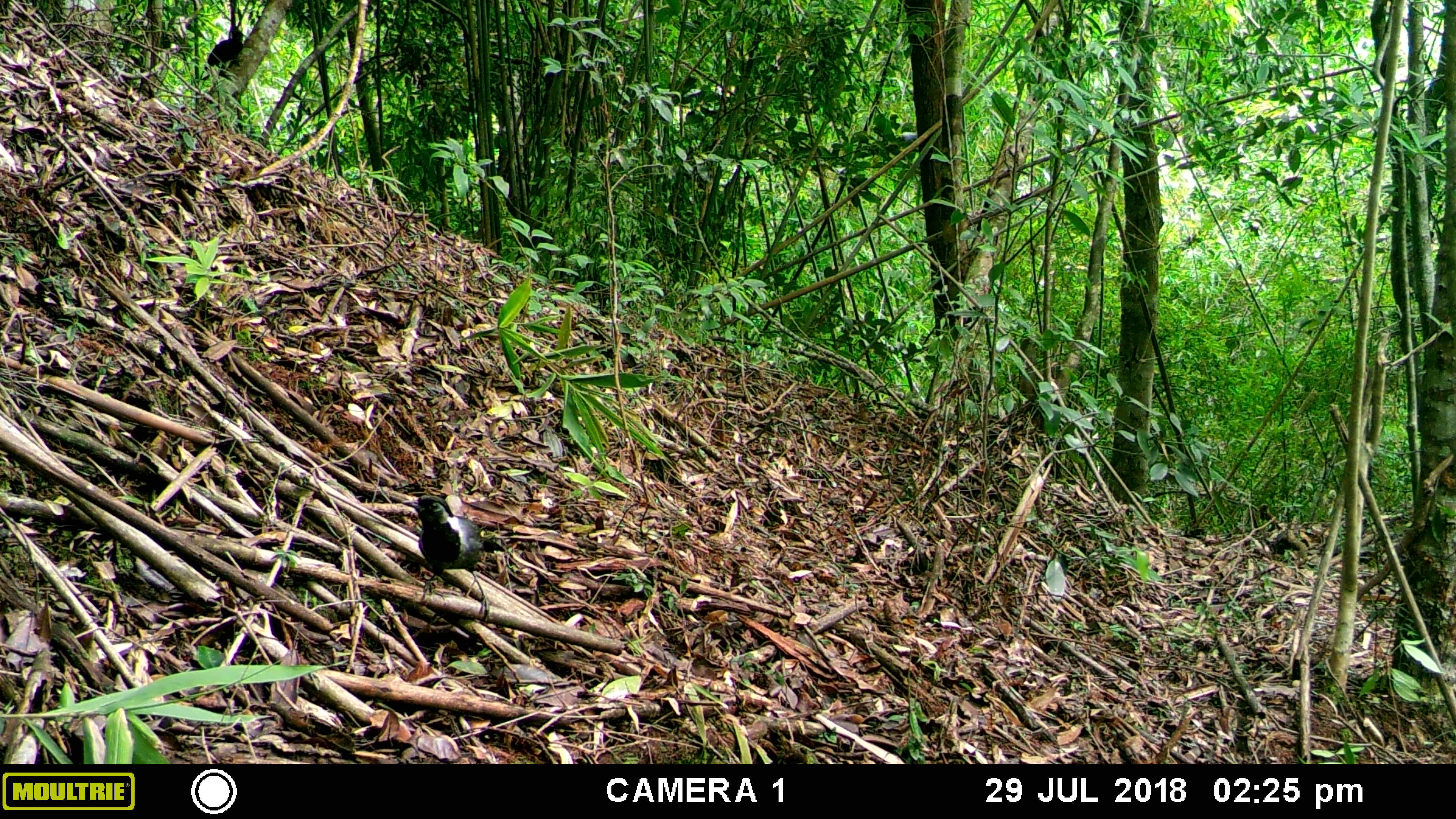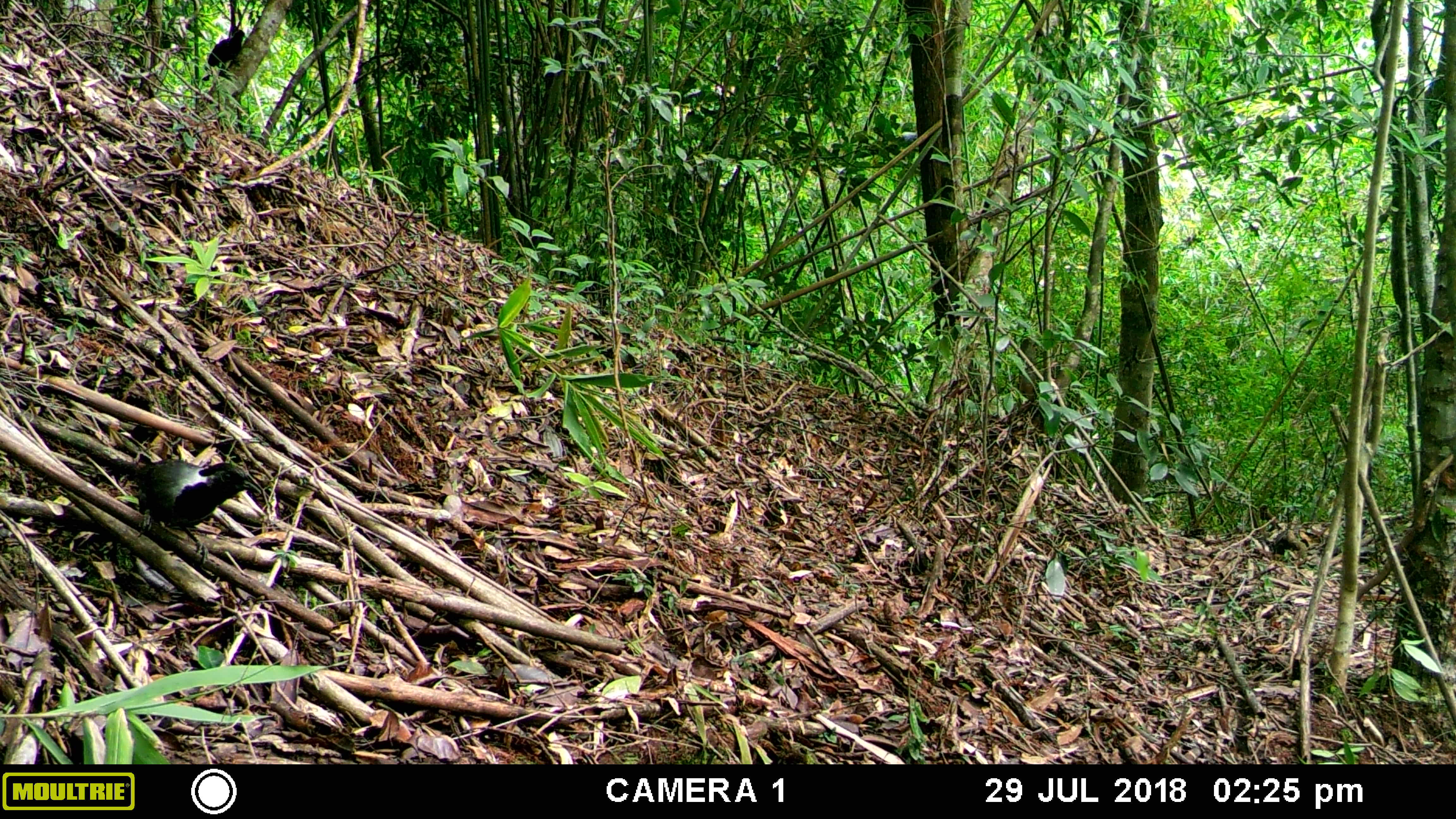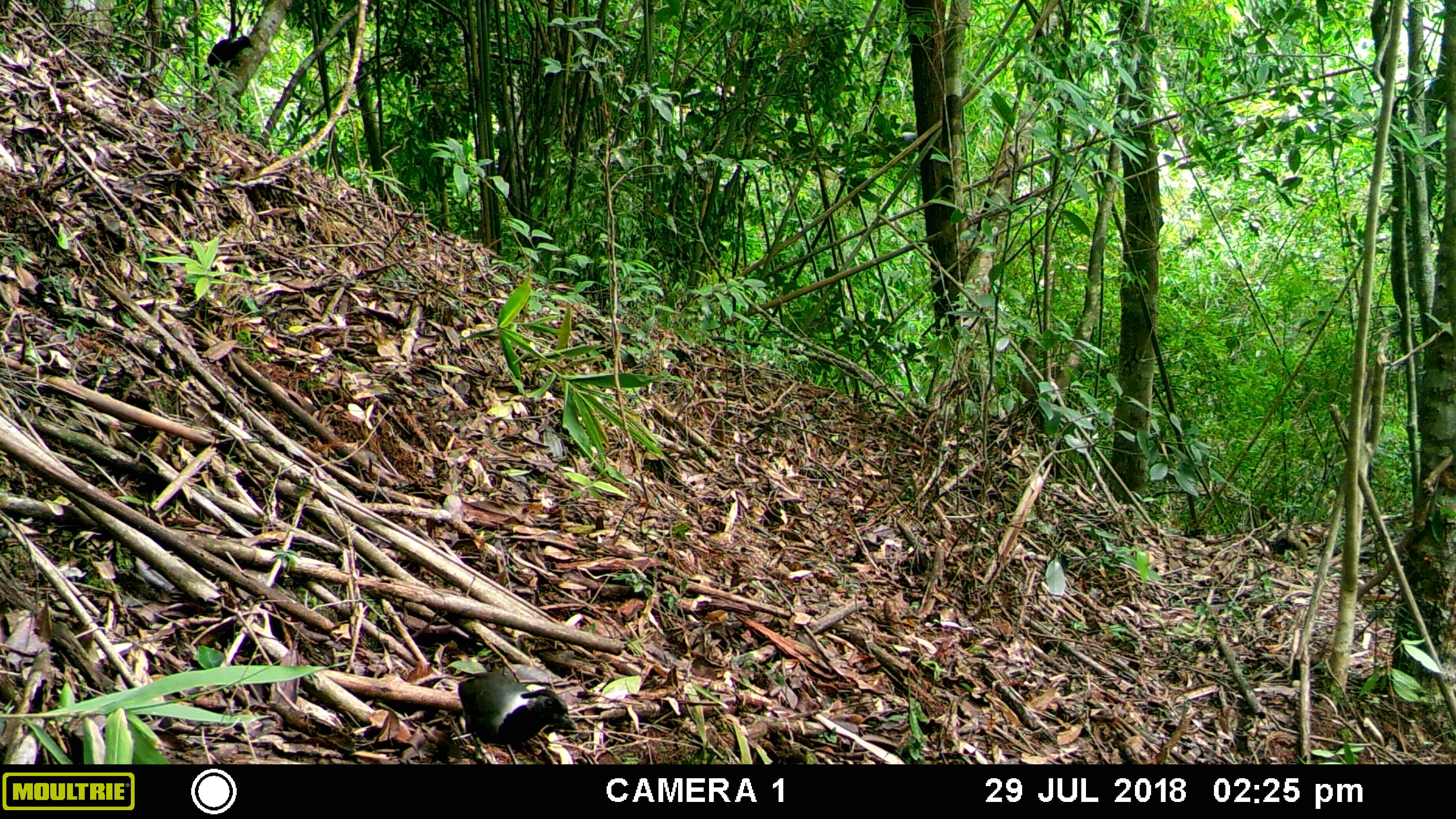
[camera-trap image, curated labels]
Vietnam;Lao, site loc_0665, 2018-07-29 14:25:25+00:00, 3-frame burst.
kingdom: Animalia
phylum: Chordata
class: Aves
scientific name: Aves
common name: bird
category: unidentified bird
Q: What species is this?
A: Unidentified bird (bird) (Aves).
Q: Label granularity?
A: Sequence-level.